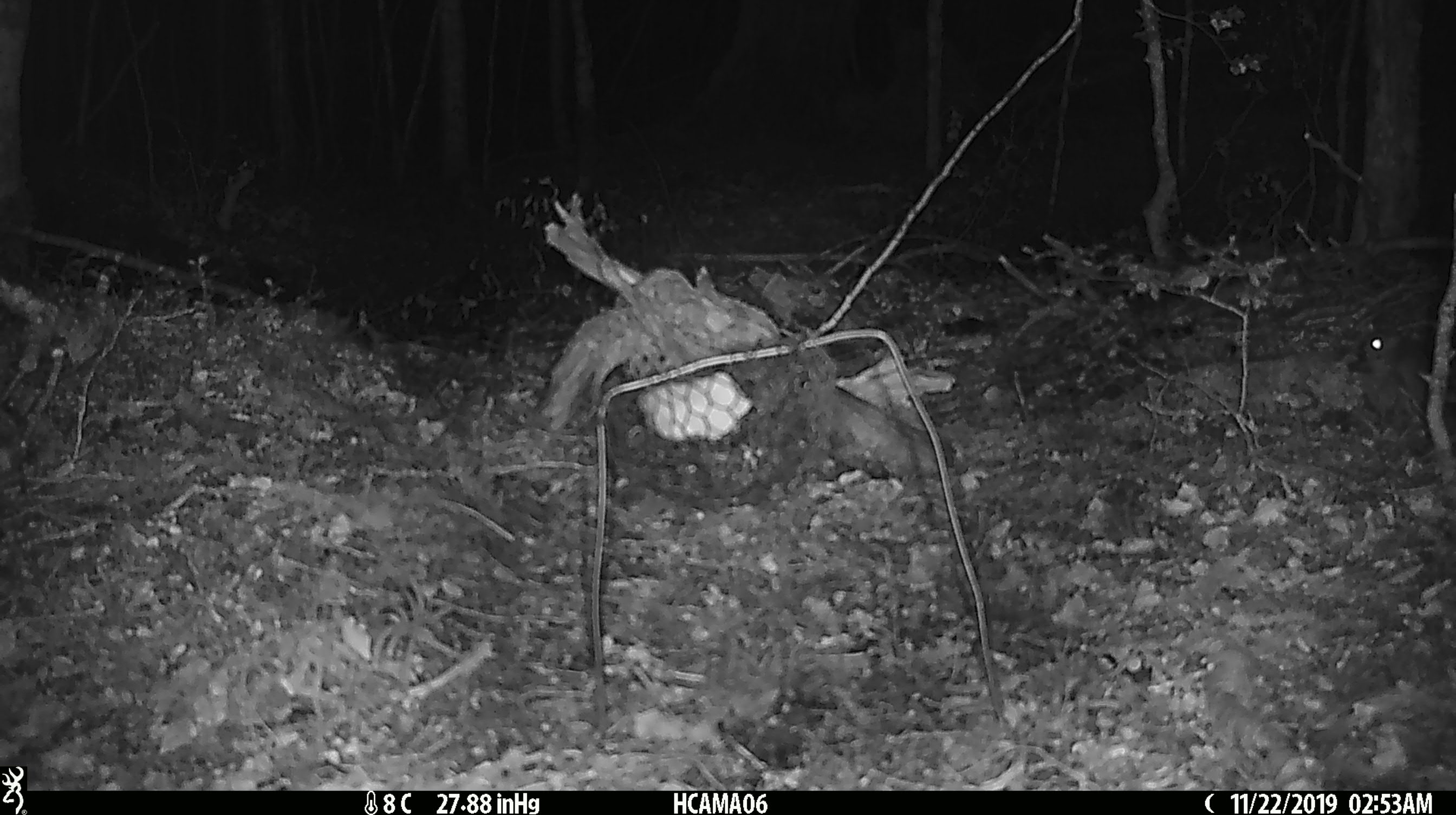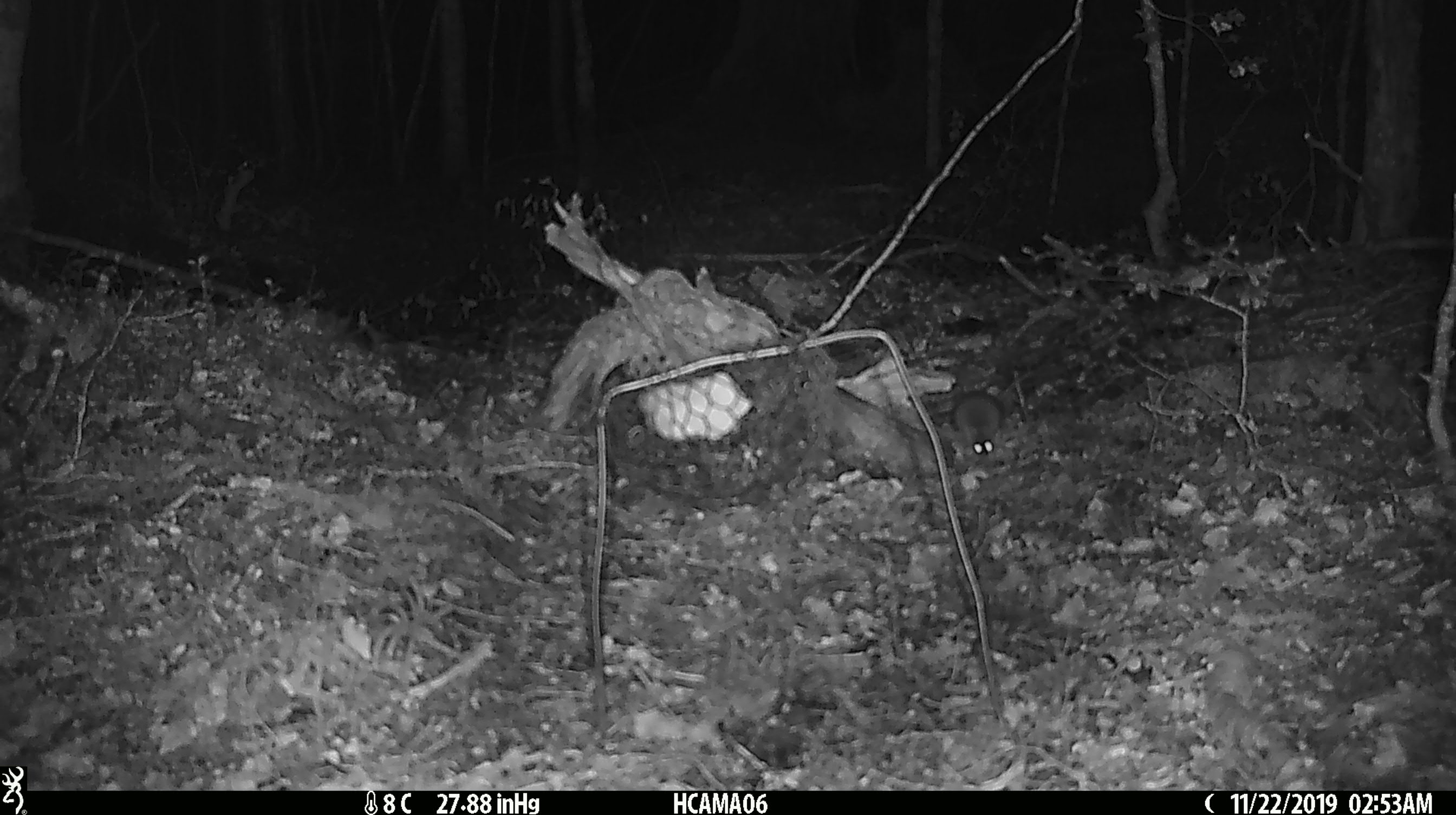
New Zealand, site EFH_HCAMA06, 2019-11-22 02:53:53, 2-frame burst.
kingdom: Animalia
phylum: Chordata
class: Mammalia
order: Rodentia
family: Muridae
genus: Mus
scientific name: Mus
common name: mouse